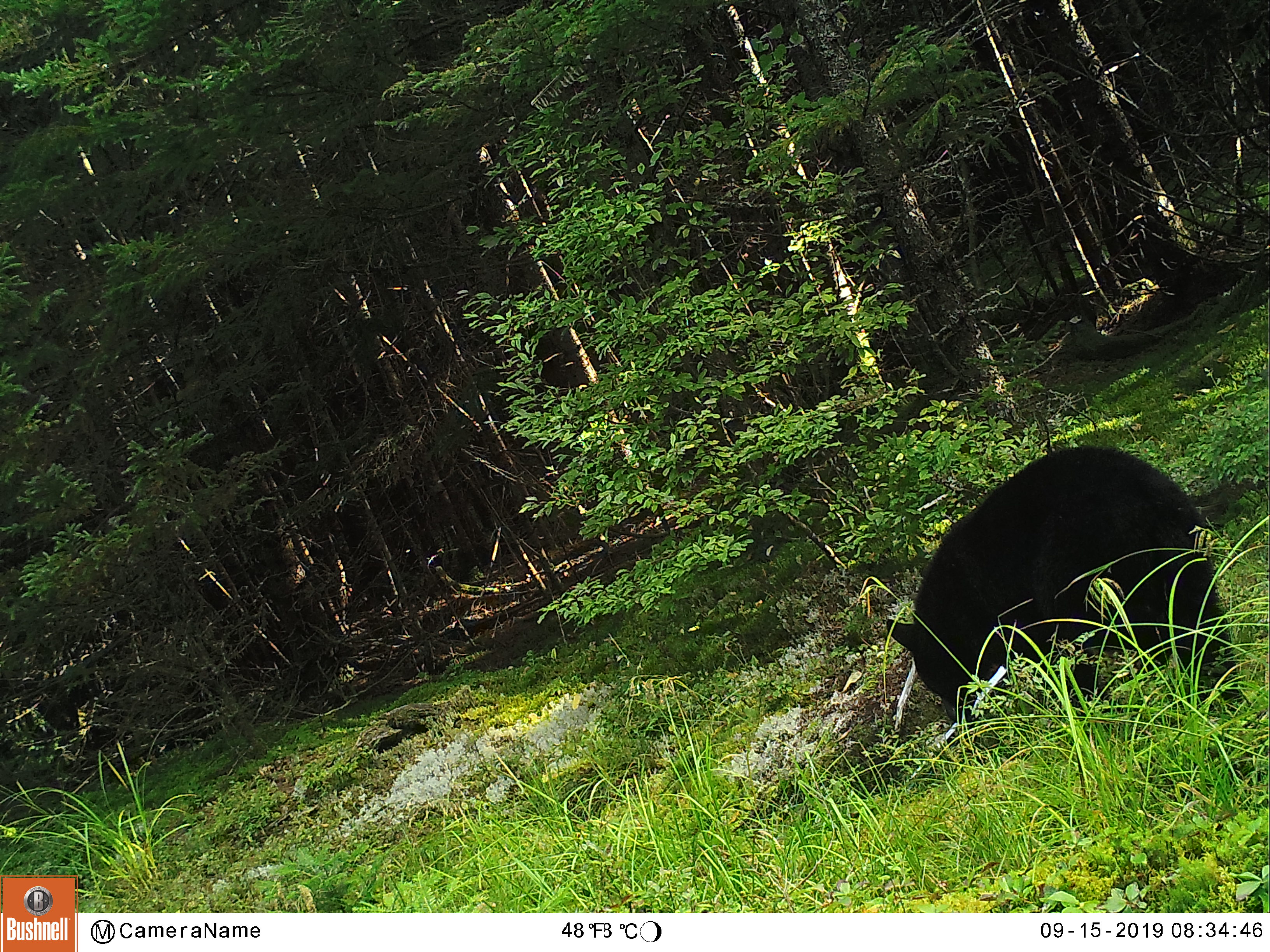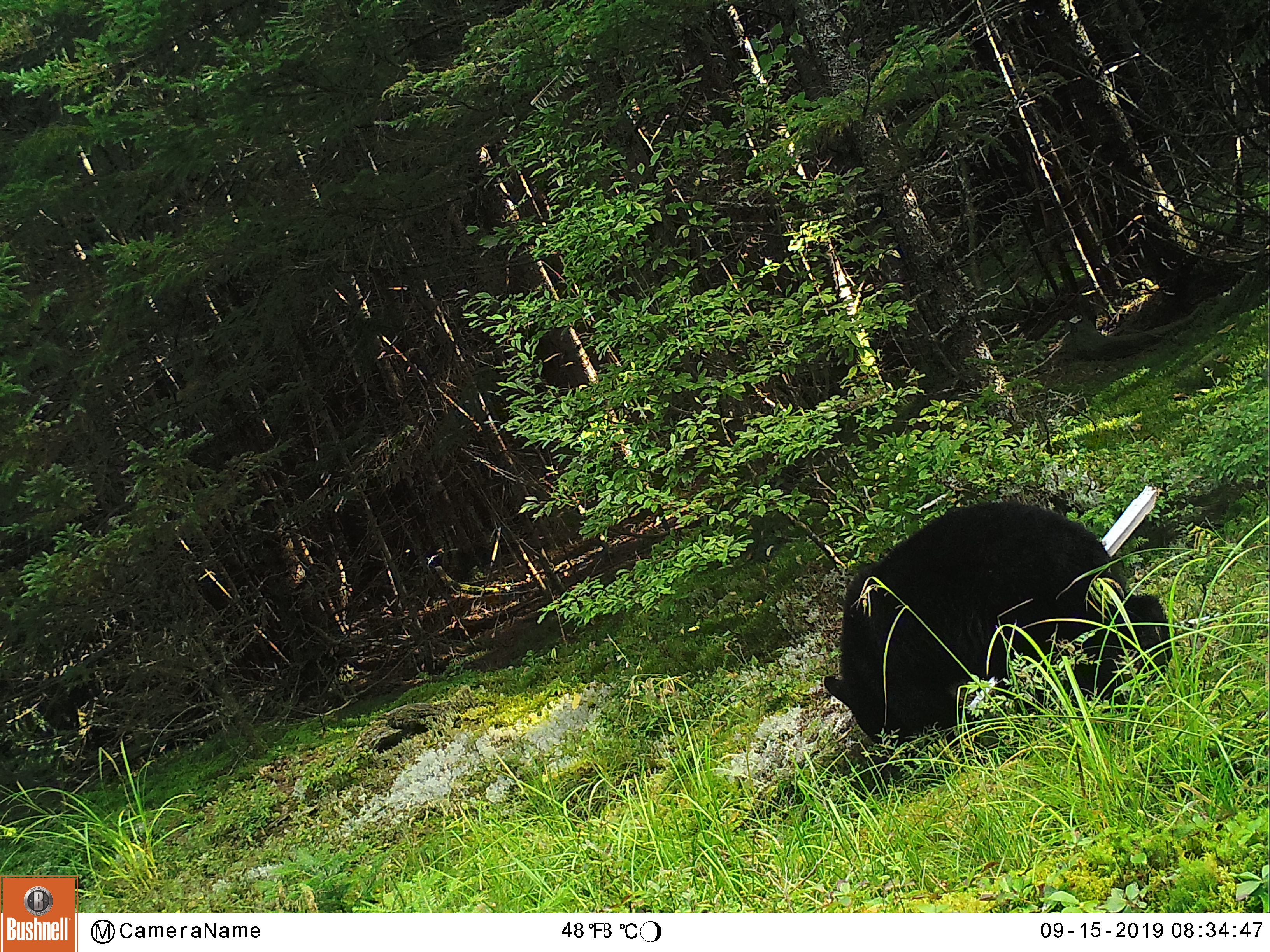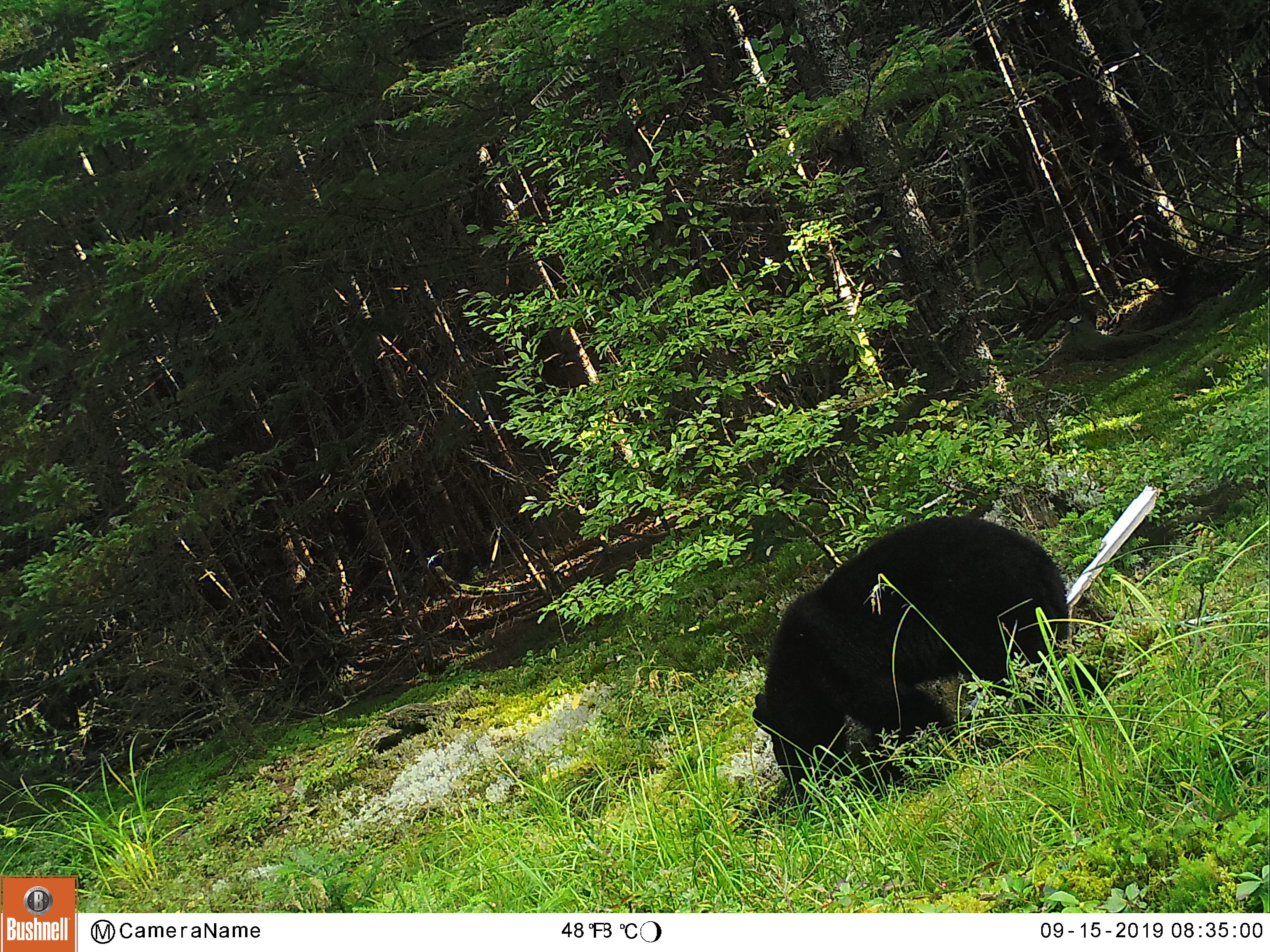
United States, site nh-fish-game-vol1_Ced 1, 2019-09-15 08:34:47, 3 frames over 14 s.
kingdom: Animalia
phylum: Chordata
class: Mammalia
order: Carnivora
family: Ursidae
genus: Ursus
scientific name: Ursus americanus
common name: black bear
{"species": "black bear (Ursus americanus)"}